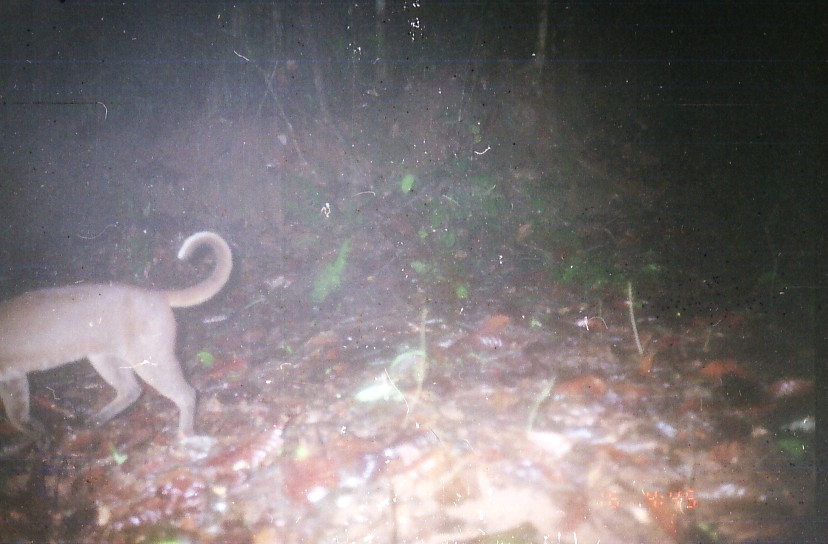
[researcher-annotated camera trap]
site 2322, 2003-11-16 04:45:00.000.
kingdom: Animalia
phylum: Chordata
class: Mammalia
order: Carnivora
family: Felidae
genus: Catopuma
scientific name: Catopuma temminckii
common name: asian golden cat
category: pardofelis temminckii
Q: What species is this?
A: Pardofelis temminckii (asian golden cat) (Catopuma temminckii).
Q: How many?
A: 1.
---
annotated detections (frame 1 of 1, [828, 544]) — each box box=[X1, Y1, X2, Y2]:
pardofelis temminckii: box=[1, 231, 234, 458]